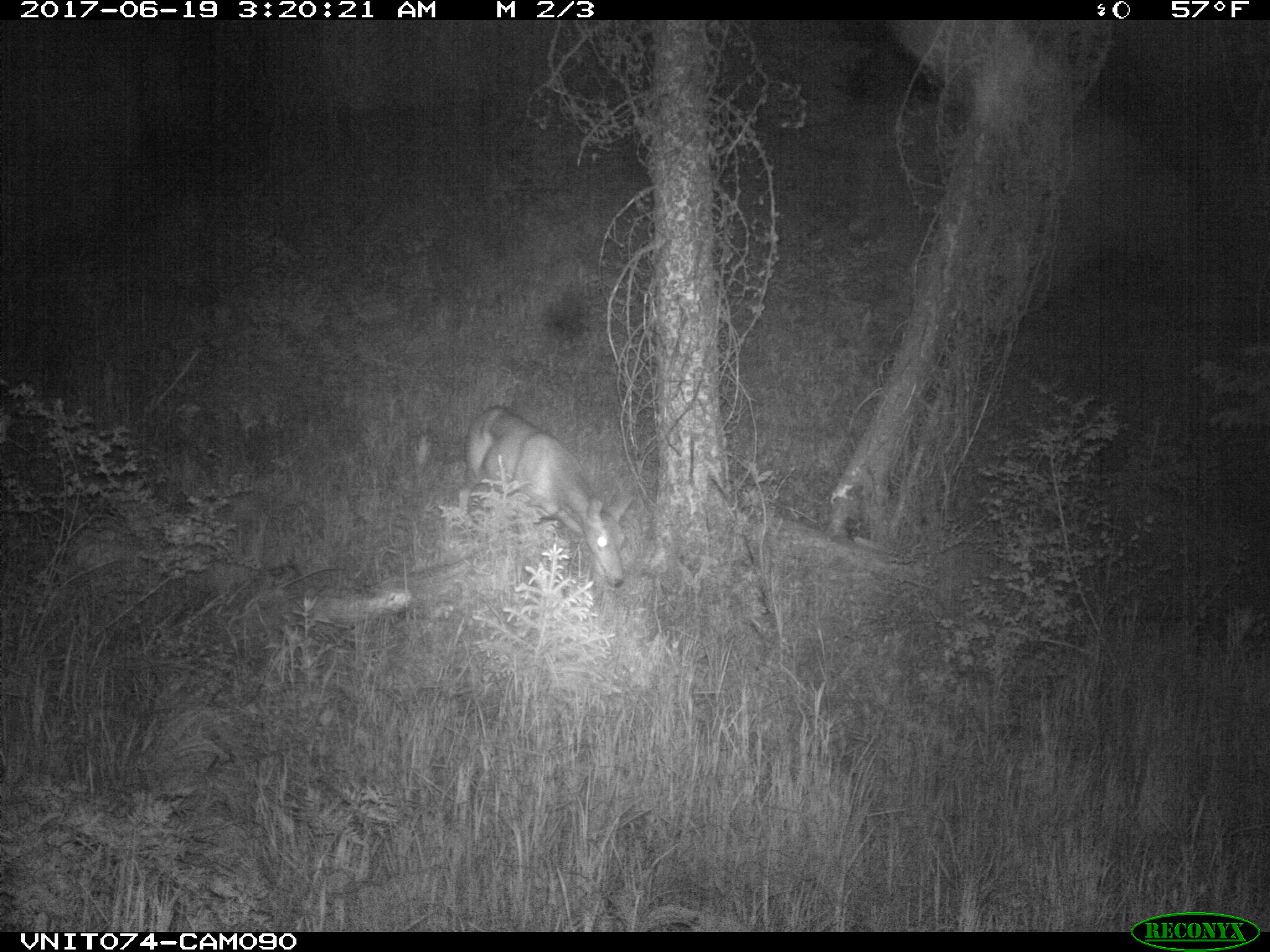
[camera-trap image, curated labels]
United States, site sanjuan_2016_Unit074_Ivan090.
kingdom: Animalia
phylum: Chordata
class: Mammalia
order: Artiodactyla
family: Cervidae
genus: Odocoileus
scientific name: Odocoileus hemionus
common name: mule deer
Odocoileus hemionus (mule deer).